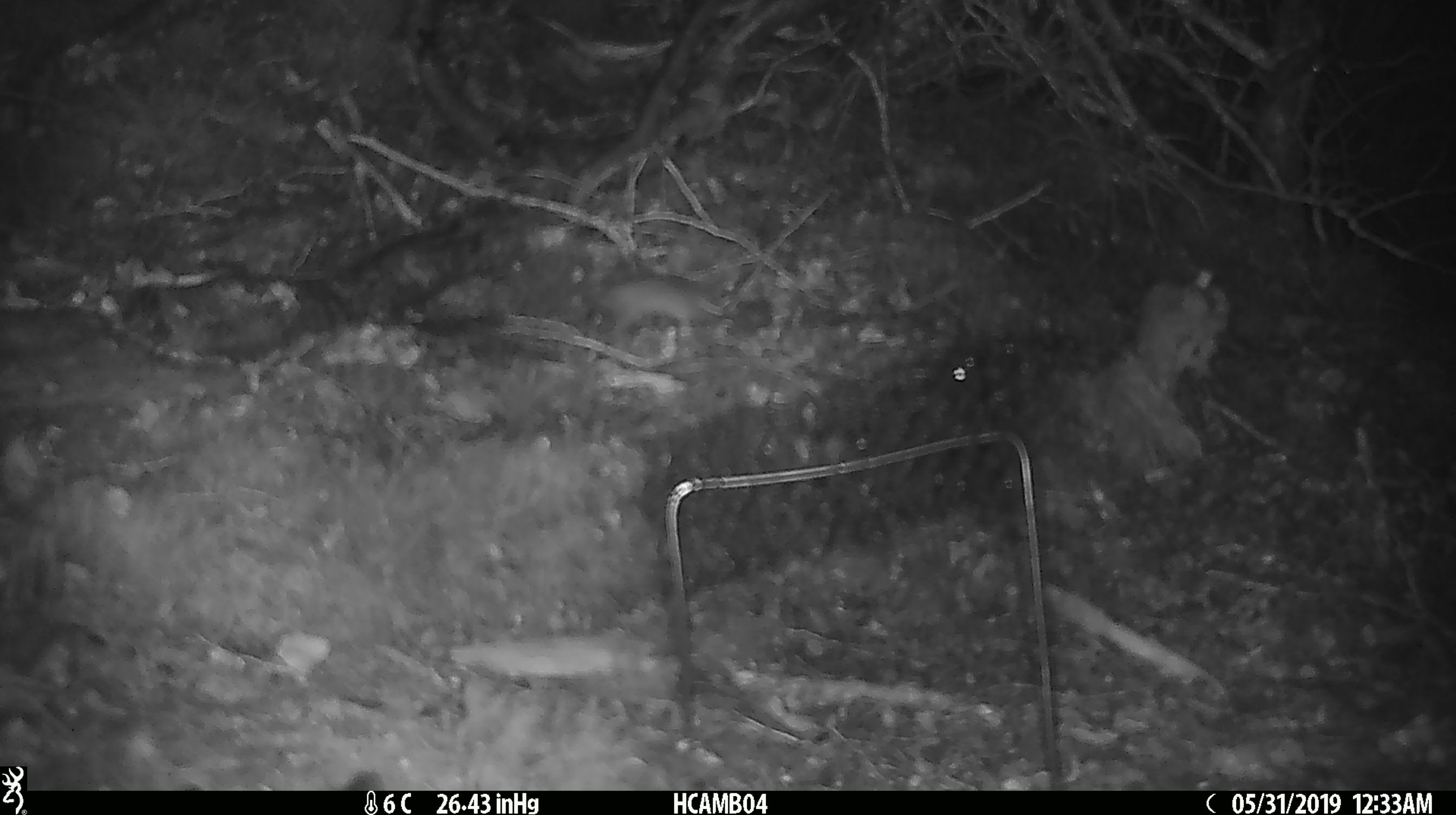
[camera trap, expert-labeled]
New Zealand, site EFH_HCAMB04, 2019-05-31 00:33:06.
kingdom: Animalia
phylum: Chordata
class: Mammalia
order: Rodentia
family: Muridae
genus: Mus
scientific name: Mus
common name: mouse